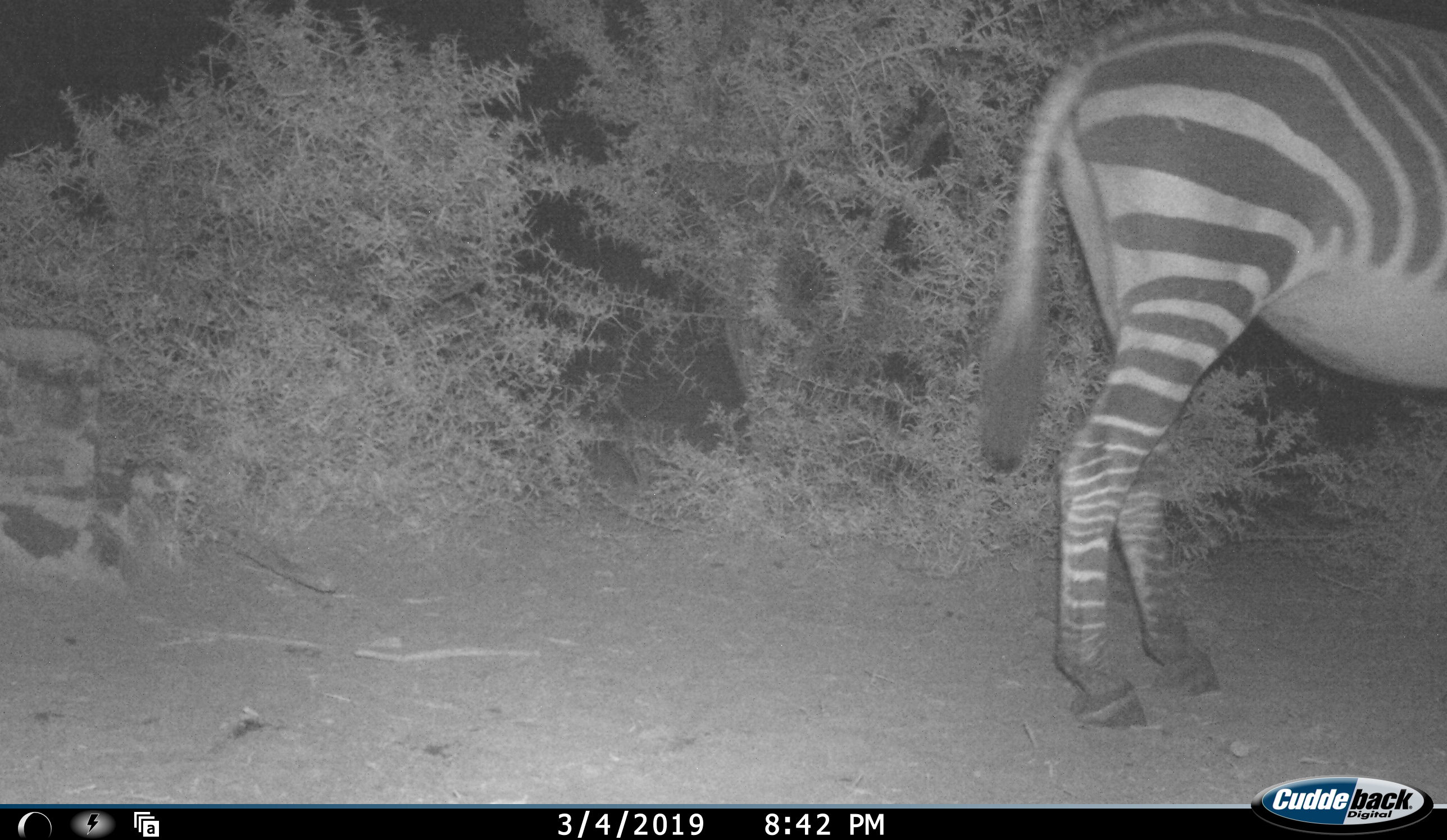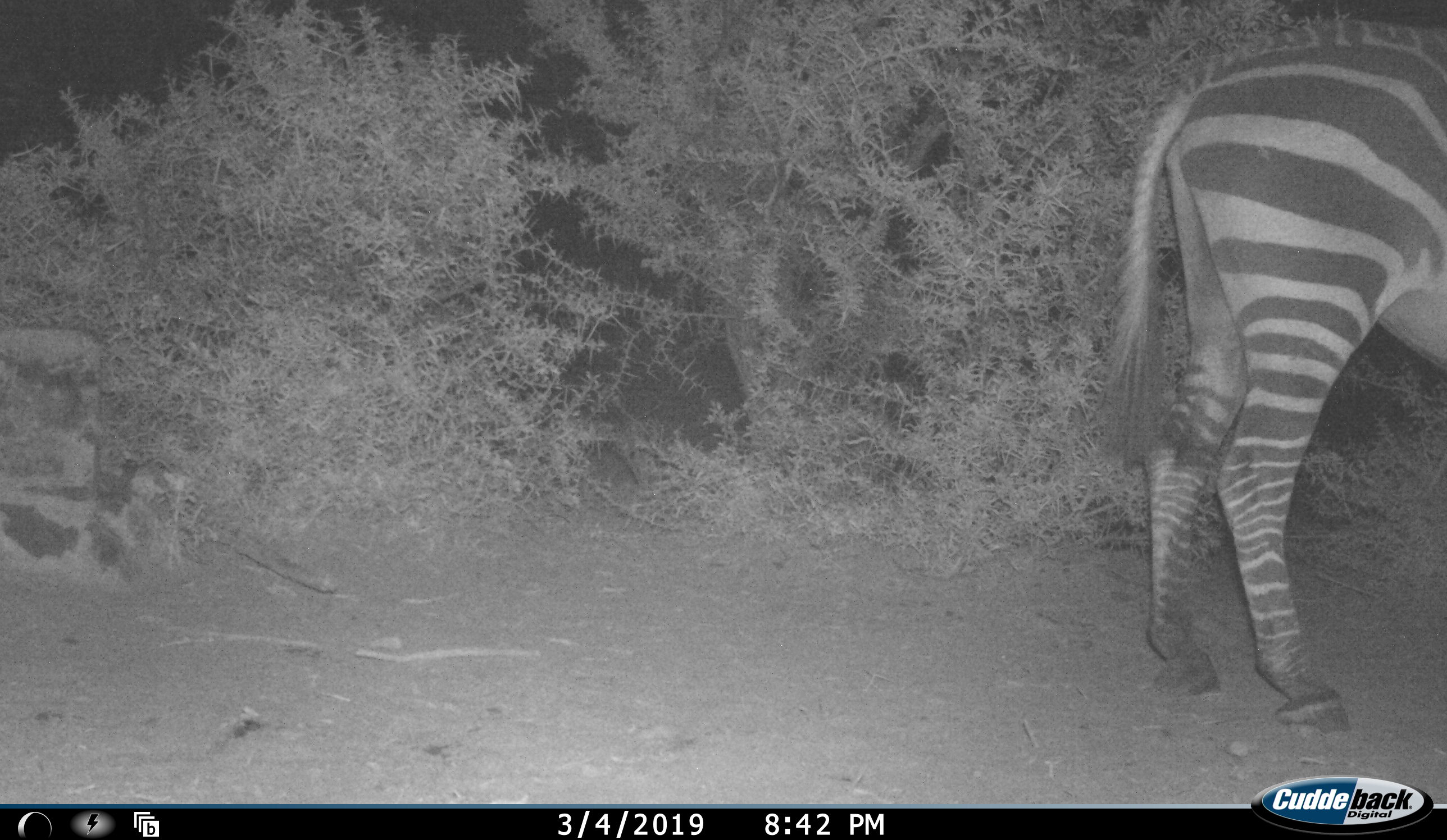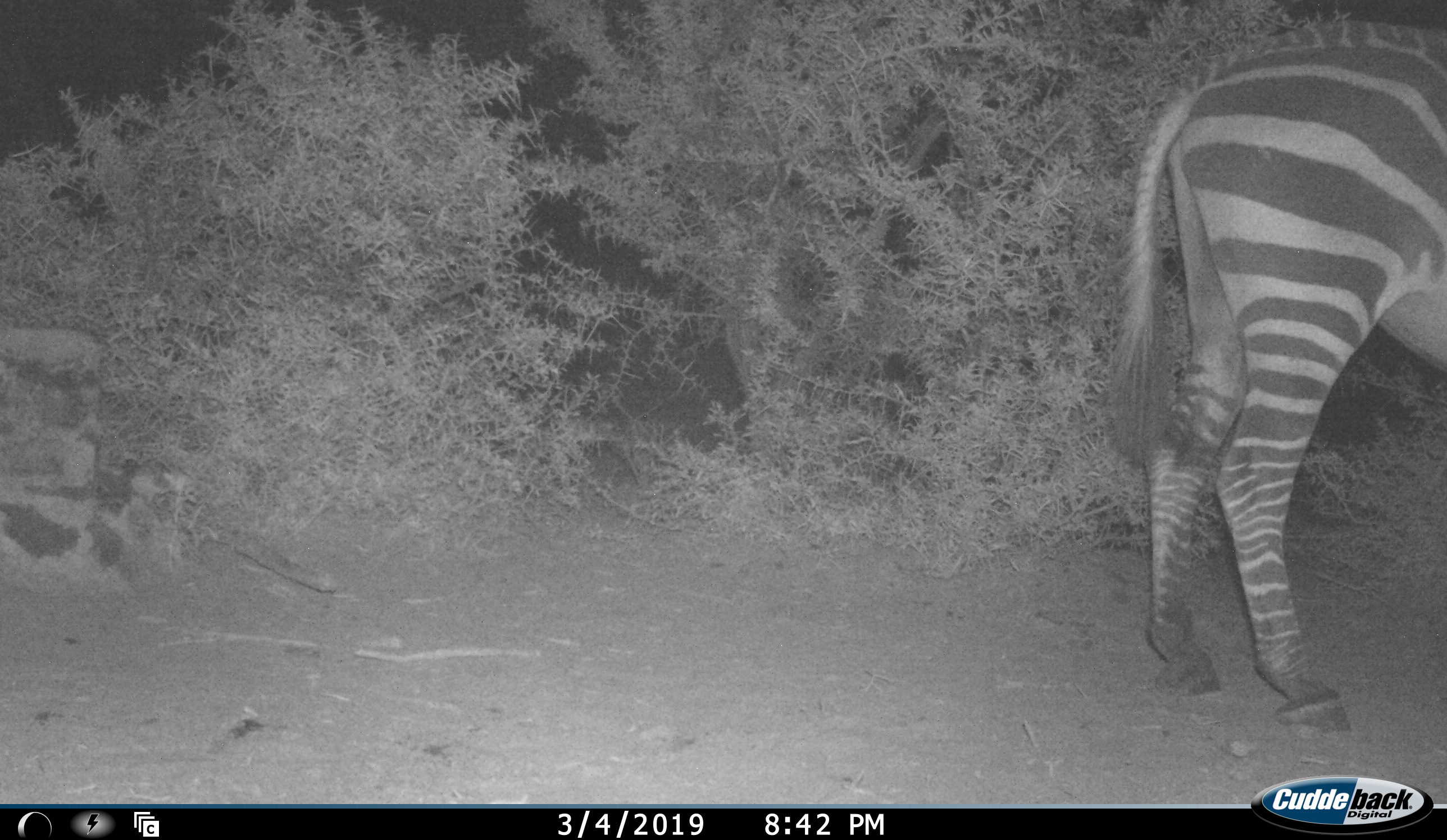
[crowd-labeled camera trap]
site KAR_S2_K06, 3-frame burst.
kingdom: Animalia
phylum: Chordata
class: Mammalia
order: Perissodactyla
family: Equidae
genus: Equus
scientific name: Equus zebra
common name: mountain zebra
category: zebramountain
Zebramountain (mountain zebra) (Equus zebra), count 1. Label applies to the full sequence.